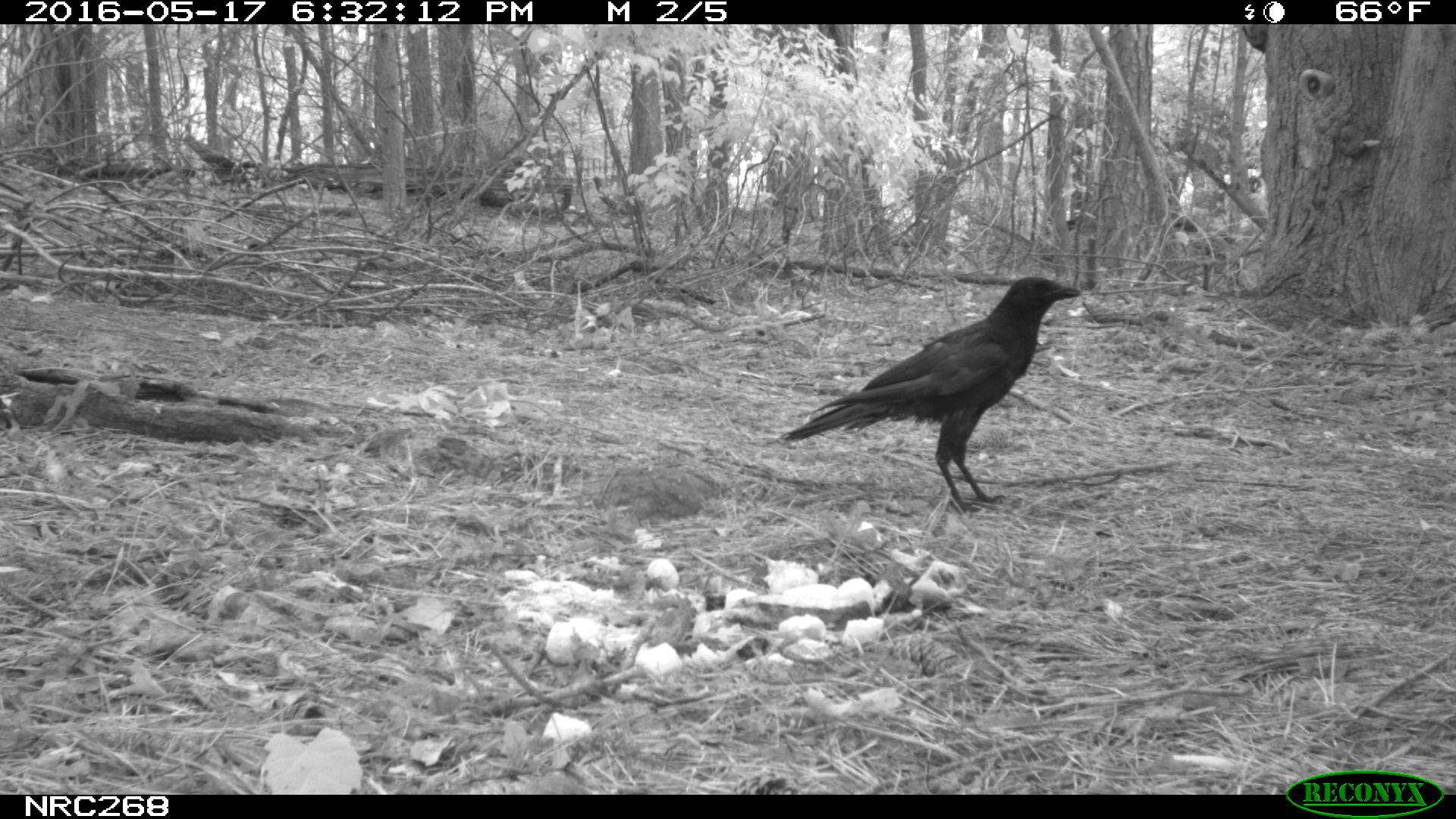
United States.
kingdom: Animalia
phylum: Chordata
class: Aves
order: Passeriformes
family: Corvidae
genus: Corvus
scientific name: Corvus brachyrhynchos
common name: american crow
American Crow (Corvus brachyrhynchos).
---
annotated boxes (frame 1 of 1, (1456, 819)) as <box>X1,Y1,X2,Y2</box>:
American Crow: <box>781,268,1097,505</box>